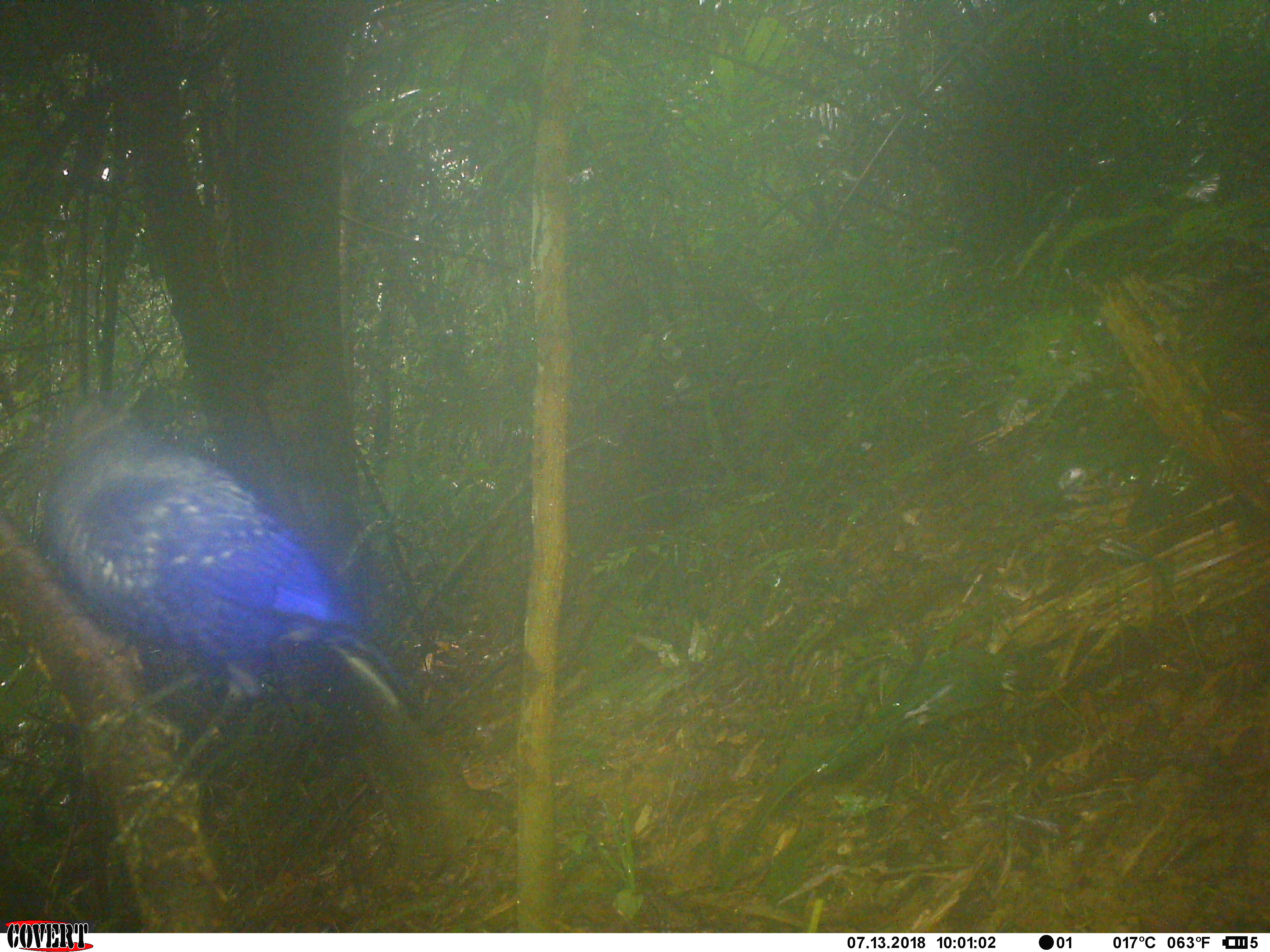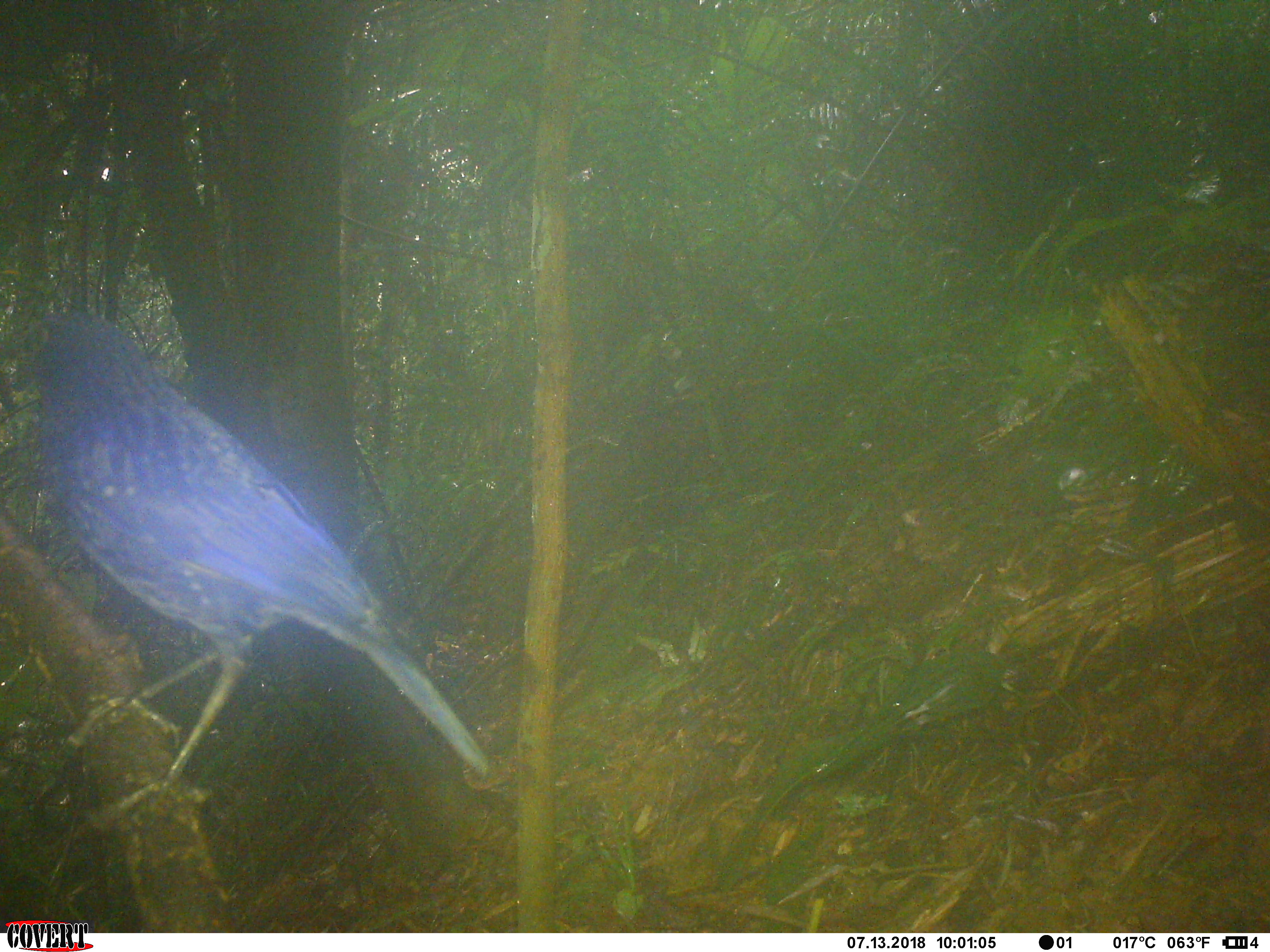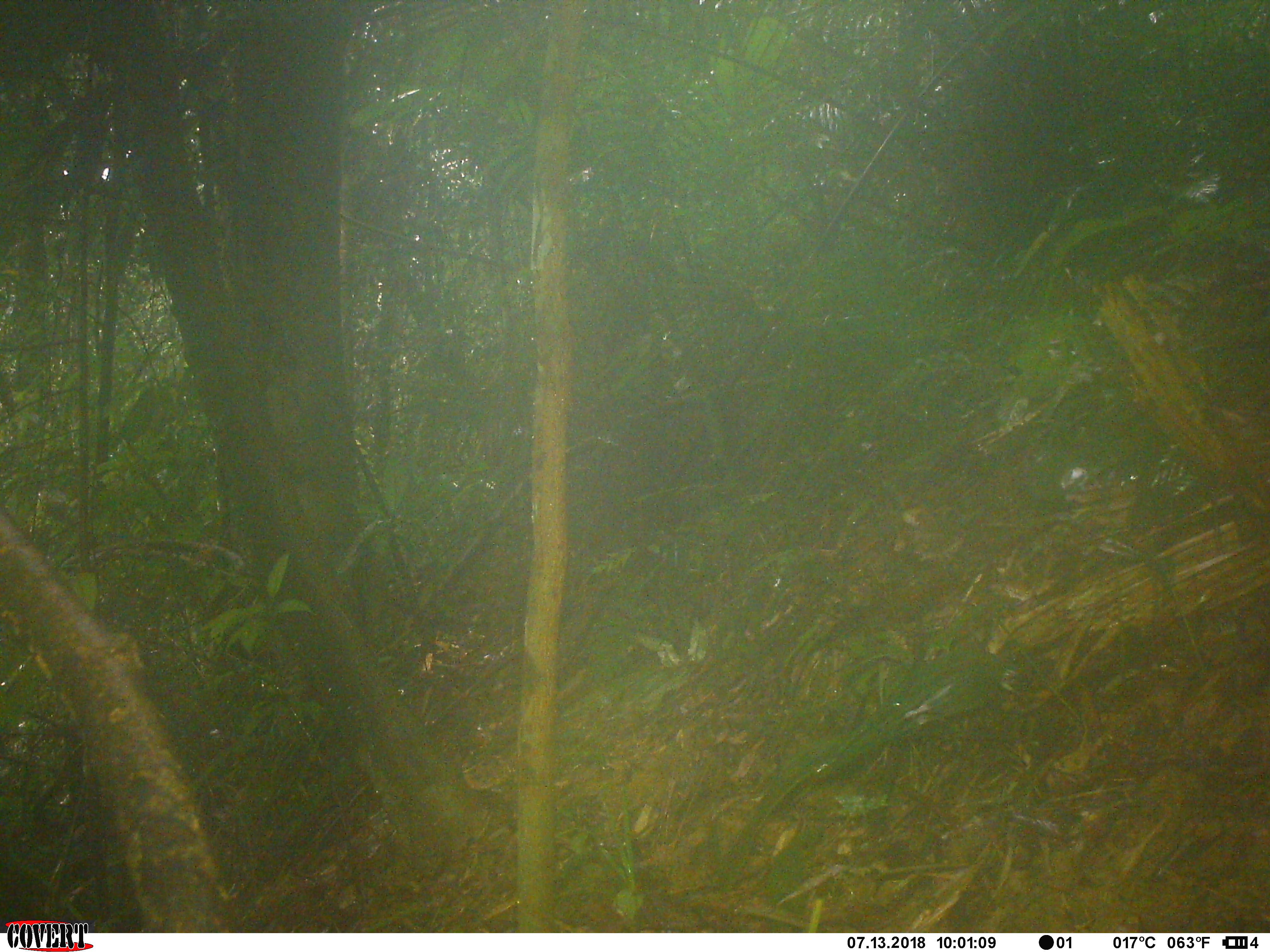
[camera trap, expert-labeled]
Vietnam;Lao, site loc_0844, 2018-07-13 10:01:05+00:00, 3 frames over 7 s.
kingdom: Animalia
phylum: Chordata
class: Aves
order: Passeriformes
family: Muscicapidae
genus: Myophonus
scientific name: Myophonus caeruleus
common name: blue whistling thrush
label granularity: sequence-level